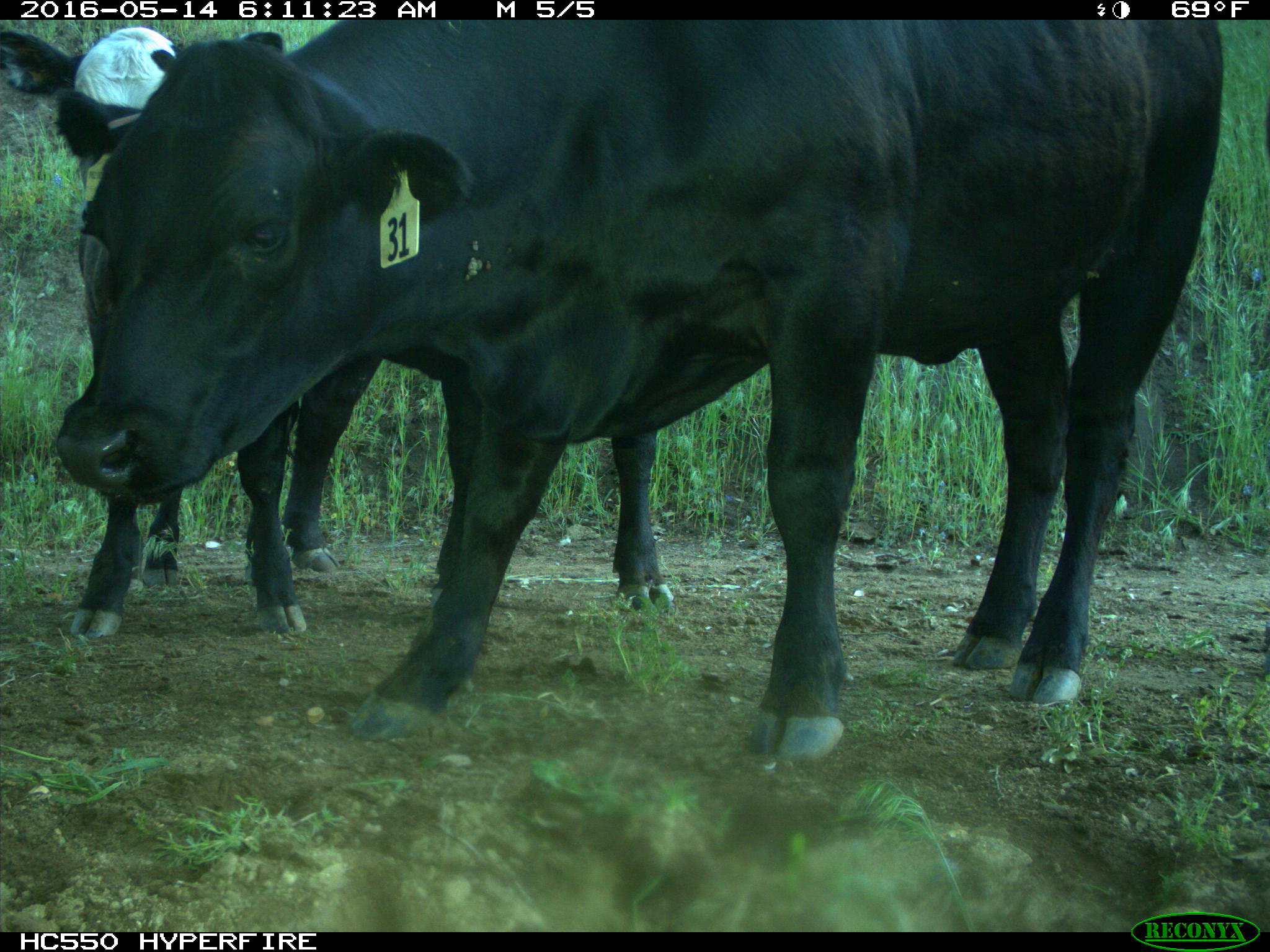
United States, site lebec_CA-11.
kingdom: Animalia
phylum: Chordata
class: Mammalia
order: Artiodactyla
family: Bovidae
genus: Bos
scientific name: Bos taurus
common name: domestic cow